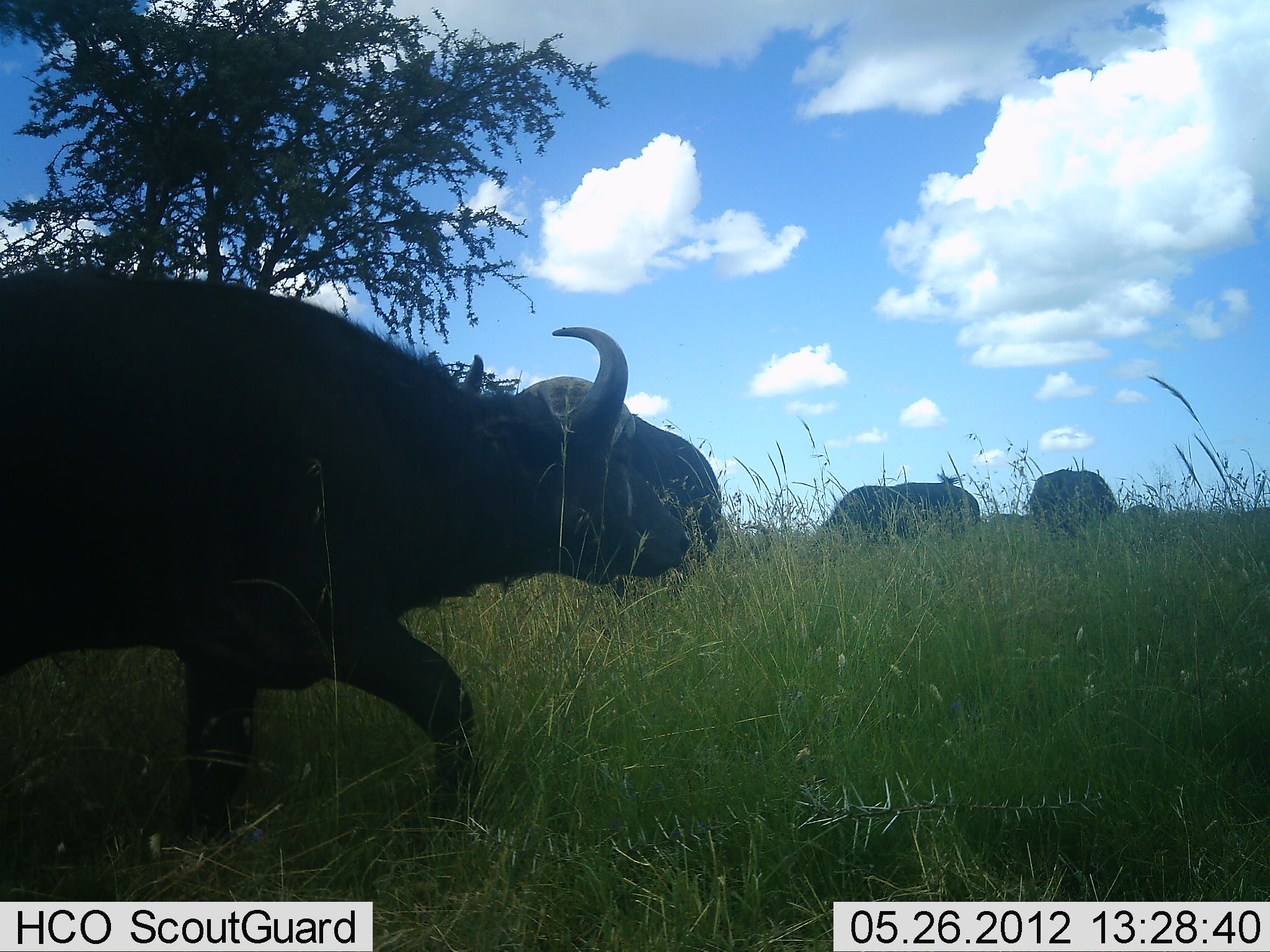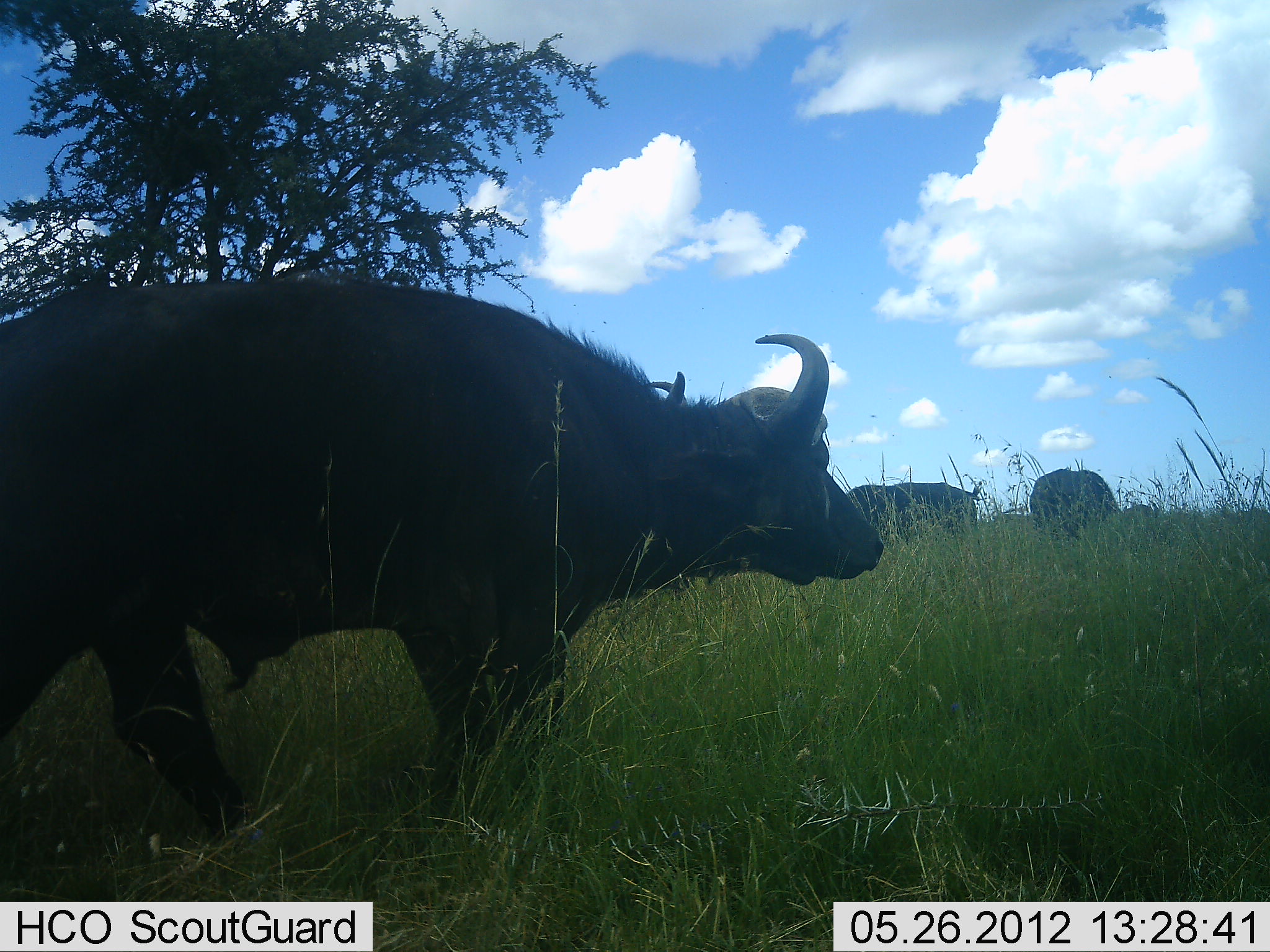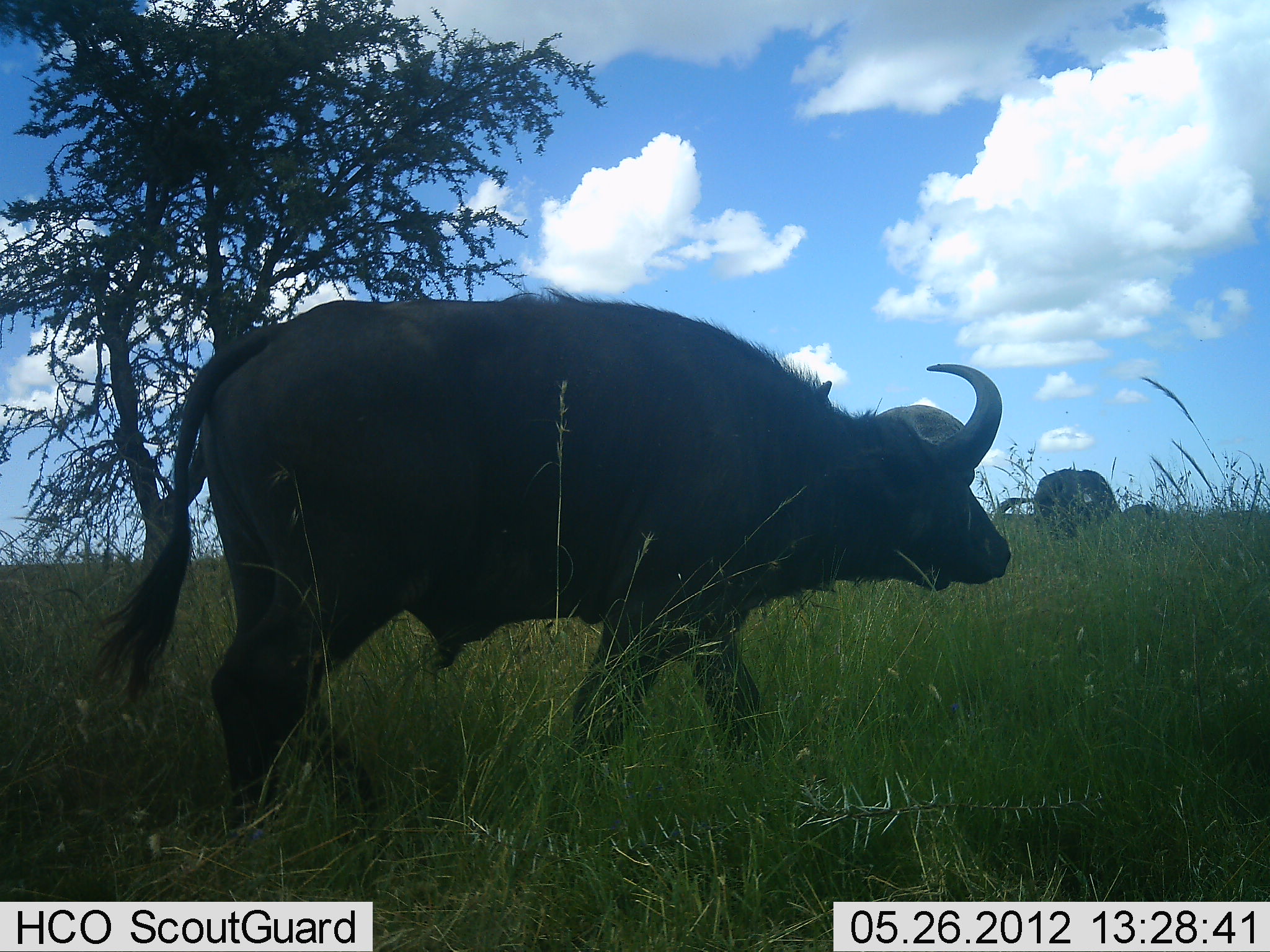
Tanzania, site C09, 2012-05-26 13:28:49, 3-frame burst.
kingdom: Animalia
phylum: Chordata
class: Mammalia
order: Artiodactyla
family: Bovidae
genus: Syncerus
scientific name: Syncerus caffer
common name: cape buffalo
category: buffalo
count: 4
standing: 42%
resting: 0%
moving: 92%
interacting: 0%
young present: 0%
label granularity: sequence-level